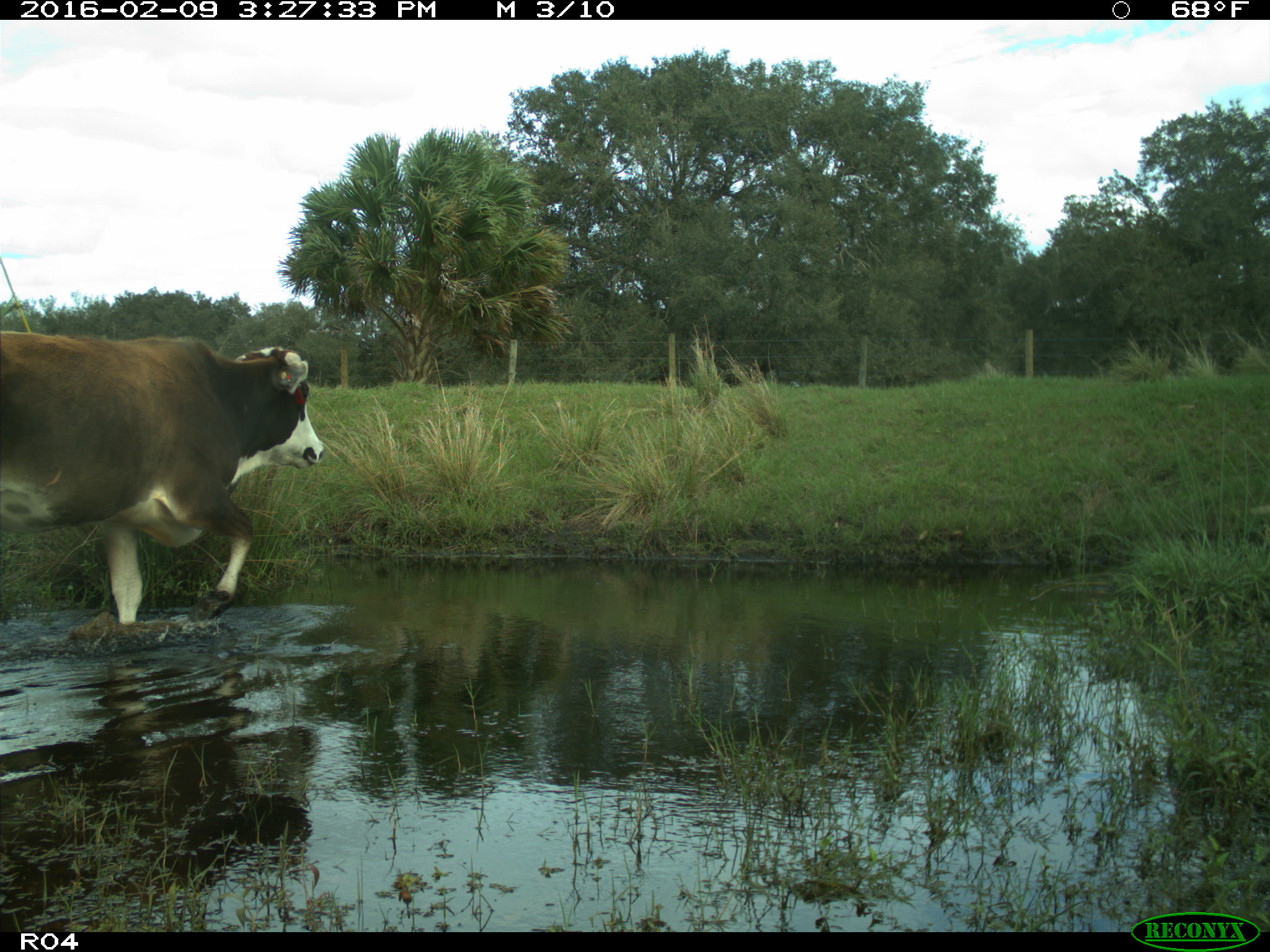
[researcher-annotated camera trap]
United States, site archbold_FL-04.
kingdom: Animalia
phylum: Chordata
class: Mammalia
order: Artiodactyla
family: Bovidae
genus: Bos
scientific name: Bos taurus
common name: domestic cow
Bos taurus (domestic cow).